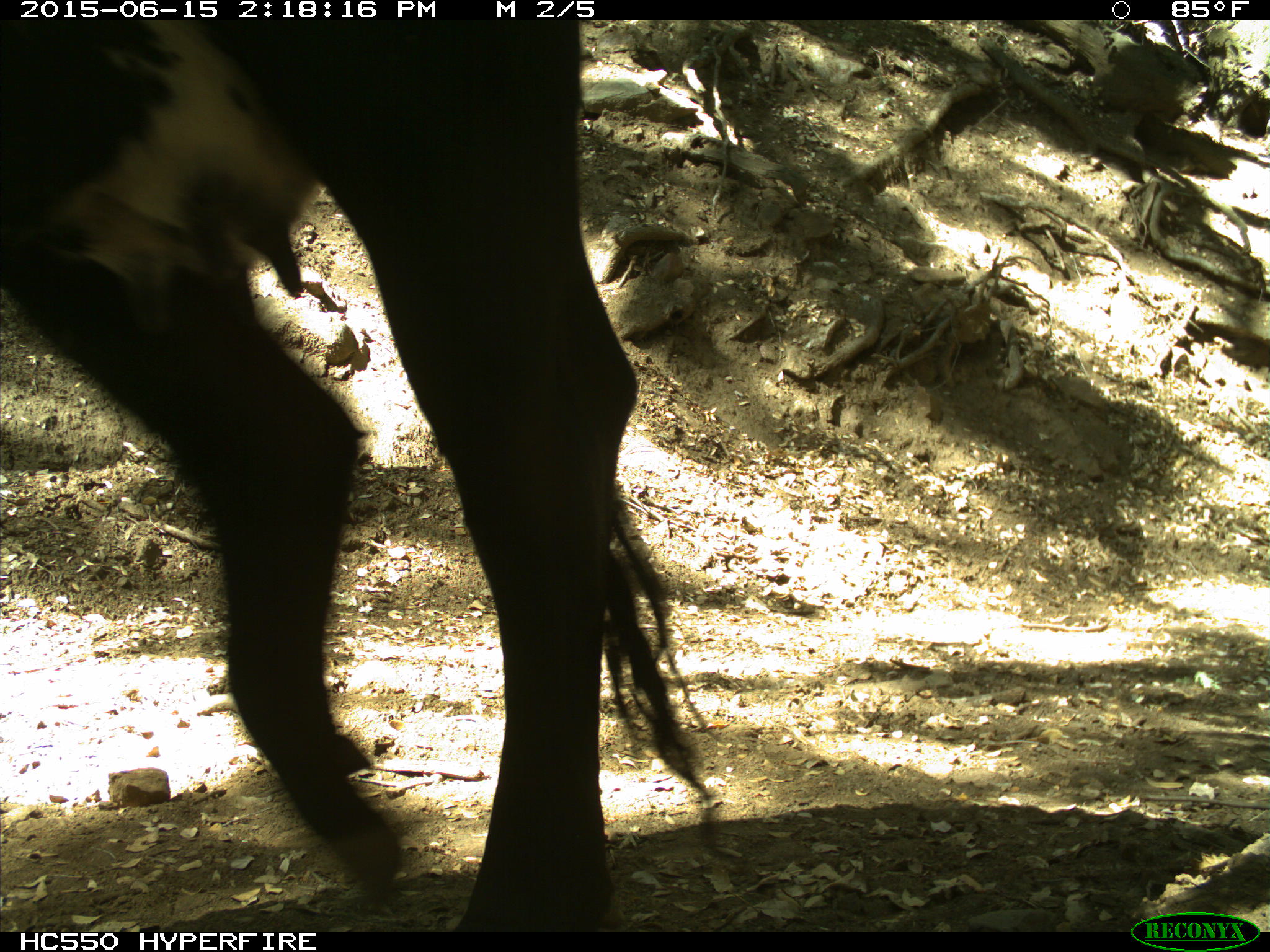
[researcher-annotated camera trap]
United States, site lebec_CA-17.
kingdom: Animalia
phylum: Chordata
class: Mammalia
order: Artiodactyla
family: Bovidae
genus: Bos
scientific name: Bos taurus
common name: domestic cow